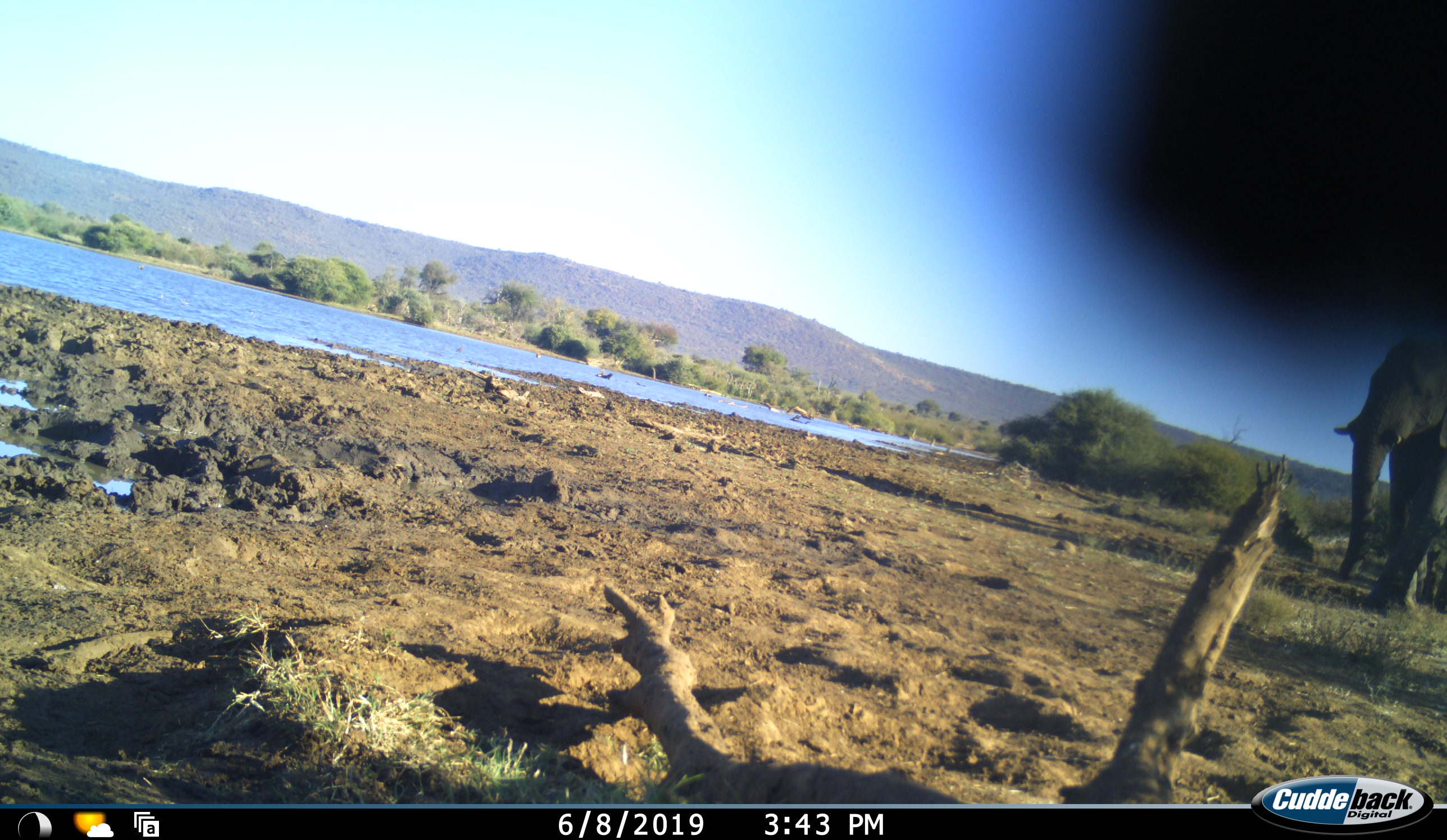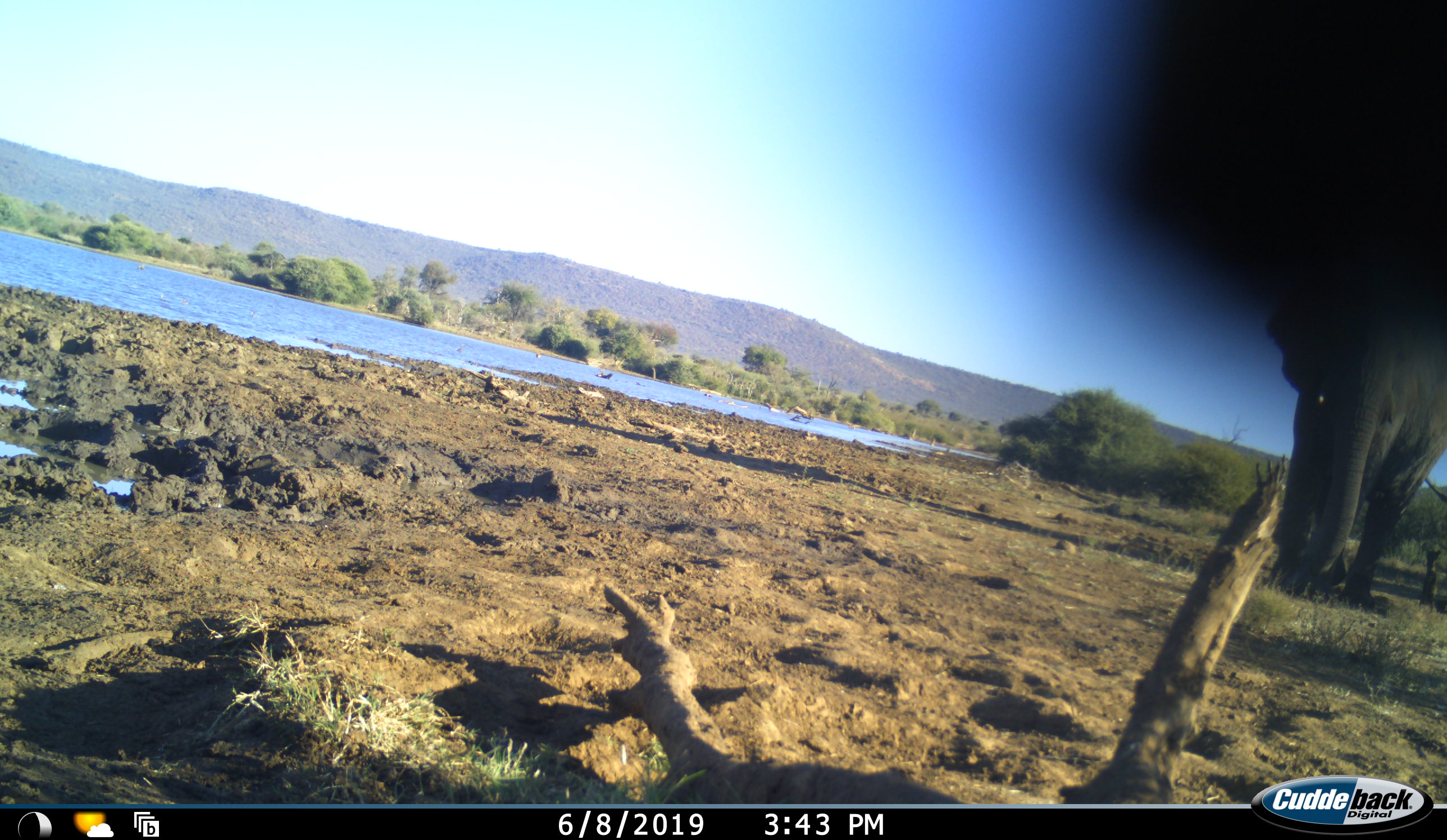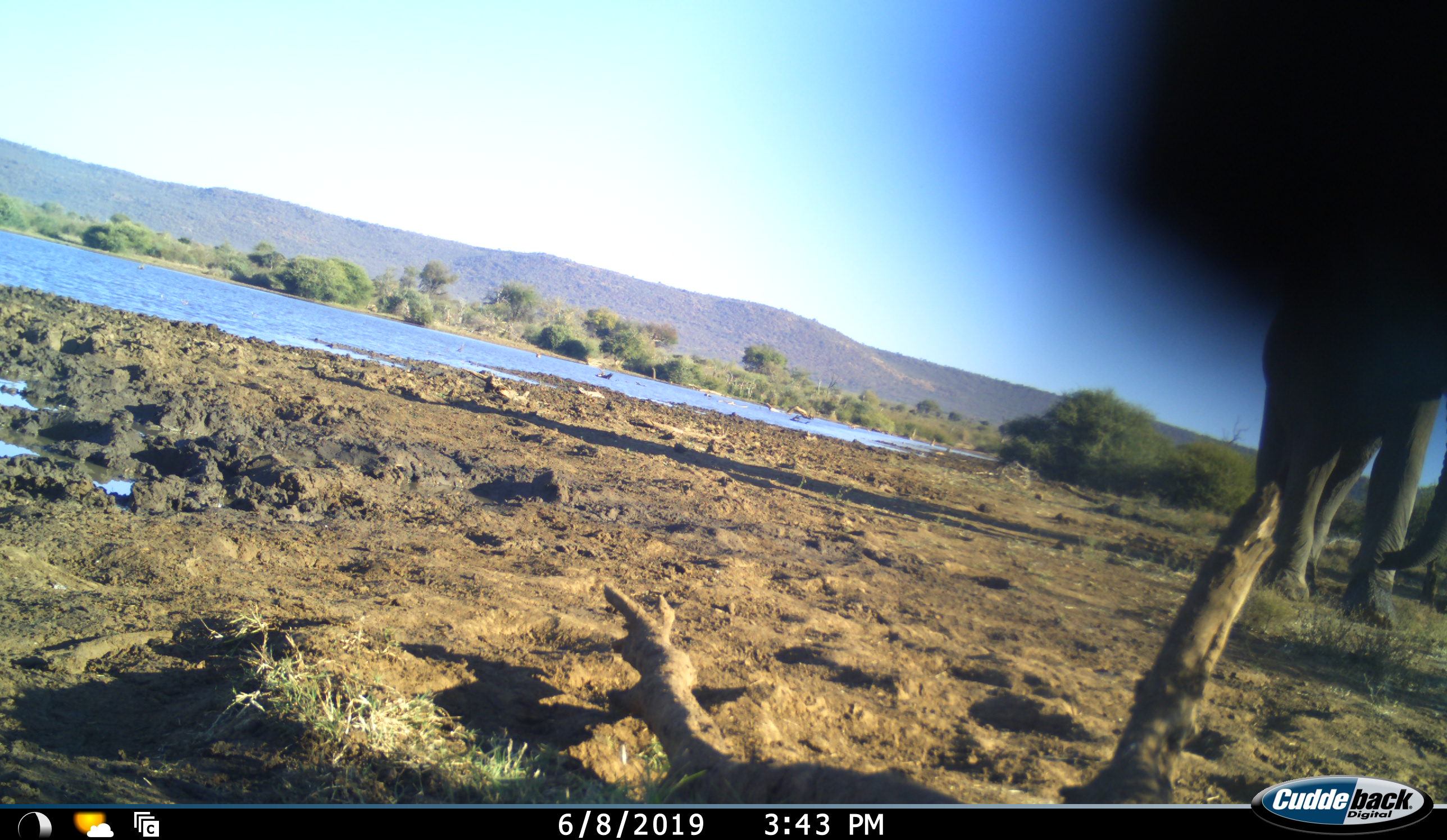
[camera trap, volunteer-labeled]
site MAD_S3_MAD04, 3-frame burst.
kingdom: Animalia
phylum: Chordata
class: Mammalia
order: Proboscidea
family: Elephantidae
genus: Loxodonta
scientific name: Loxodonta africana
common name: african bush elephant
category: elephant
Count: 1.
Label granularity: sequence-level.